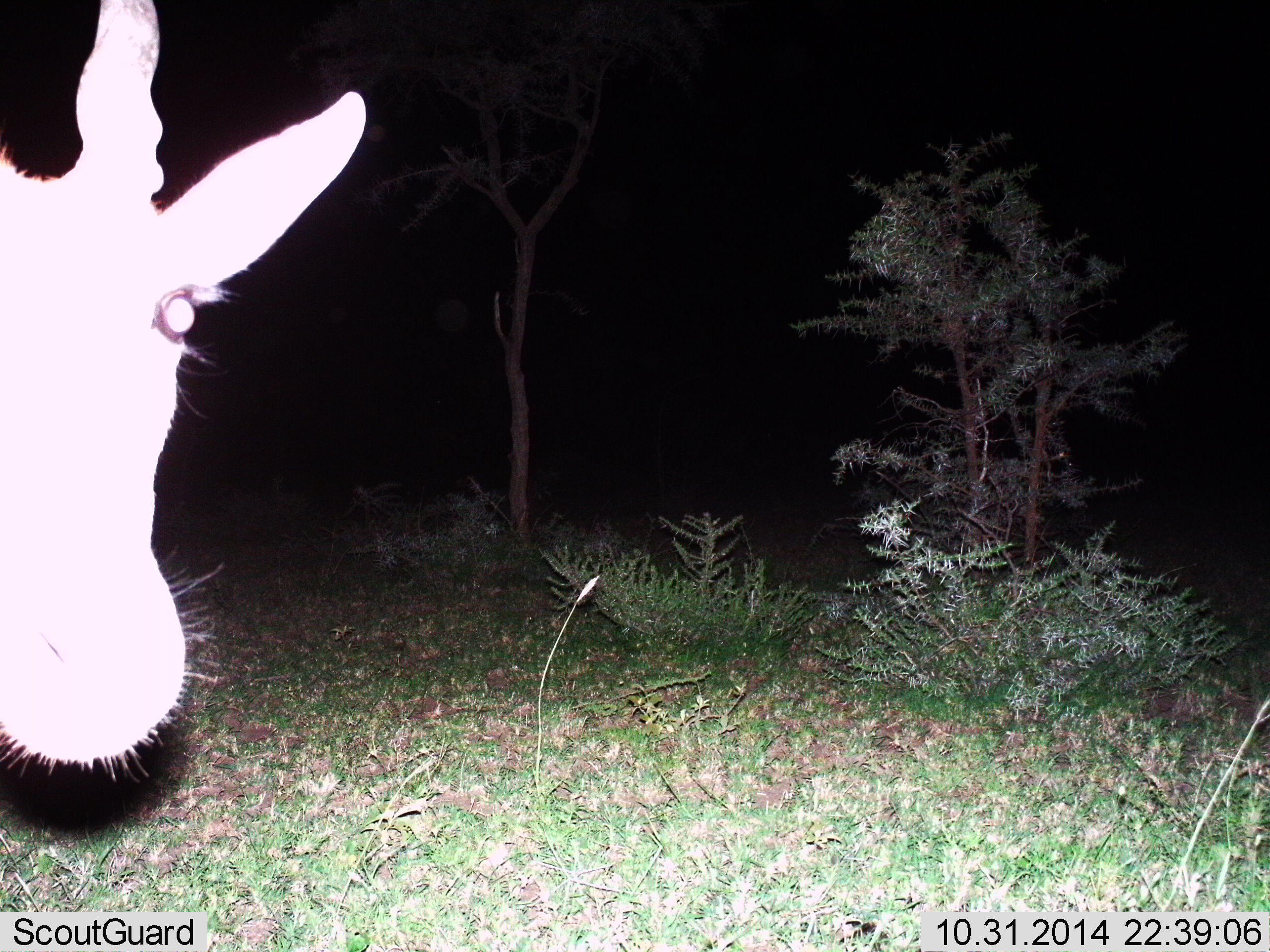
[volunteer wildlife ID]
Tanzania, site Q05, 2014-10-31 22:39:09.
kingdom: Animalia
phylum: Chordata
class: Mammalia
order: Artiodactyla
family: Bovidae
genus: Tragelaphus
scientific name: Tragelaphus oryx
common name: eland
Eland (Tragelaphus oryx), count 1. Behavior (volunteer vote fractions): standing 88%, resting 0%, moving 12%, interacting 0%. Young present (vote fraction): 0%. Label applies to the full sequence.